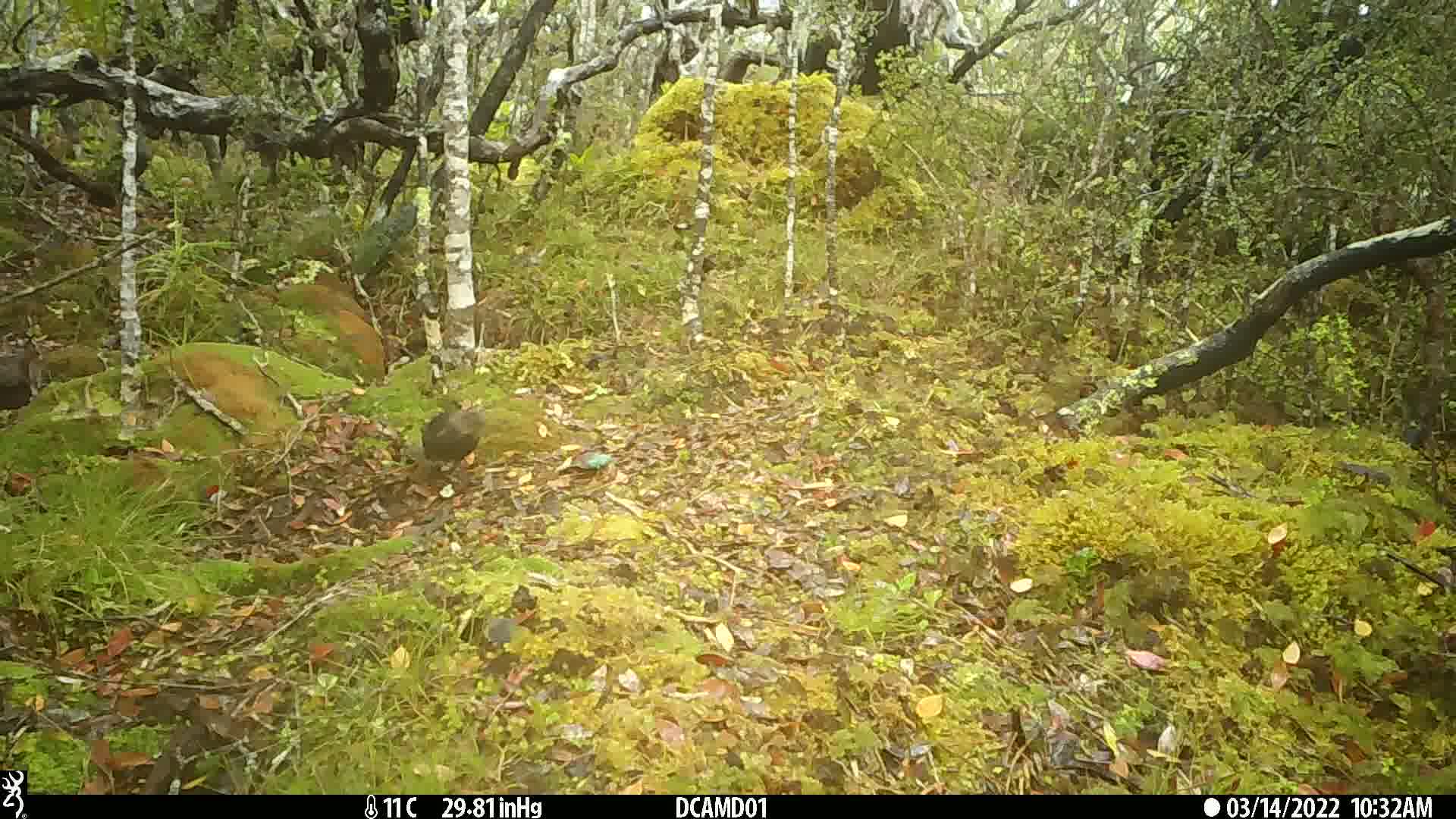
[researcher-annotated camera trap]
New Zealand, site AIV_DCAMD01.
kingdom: Animalia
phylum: Chordata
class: Aves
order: Passeriformes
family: Turdidae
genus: Turdus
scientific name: Turdus merula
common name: eurasian blackbird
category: blackbird